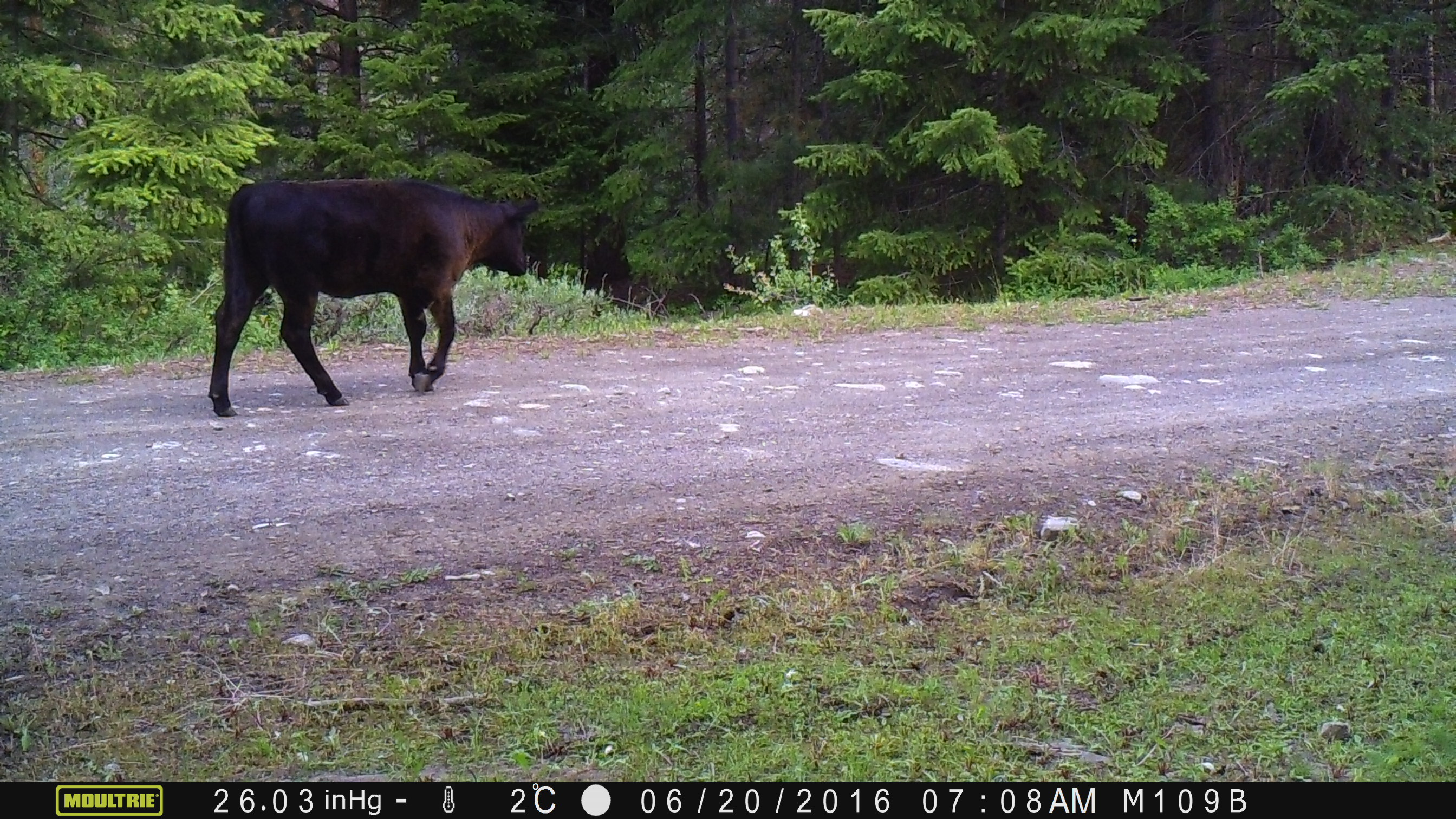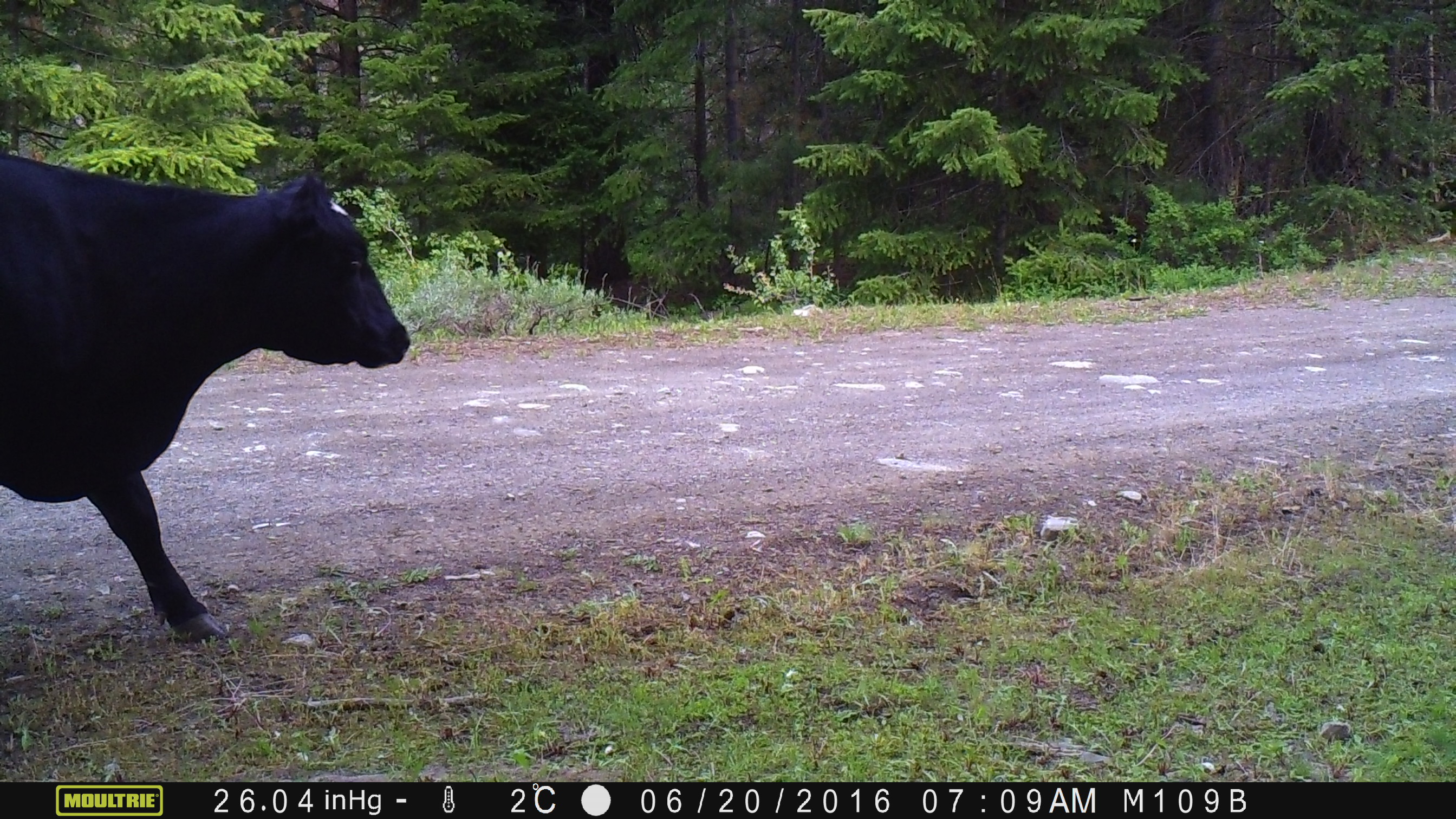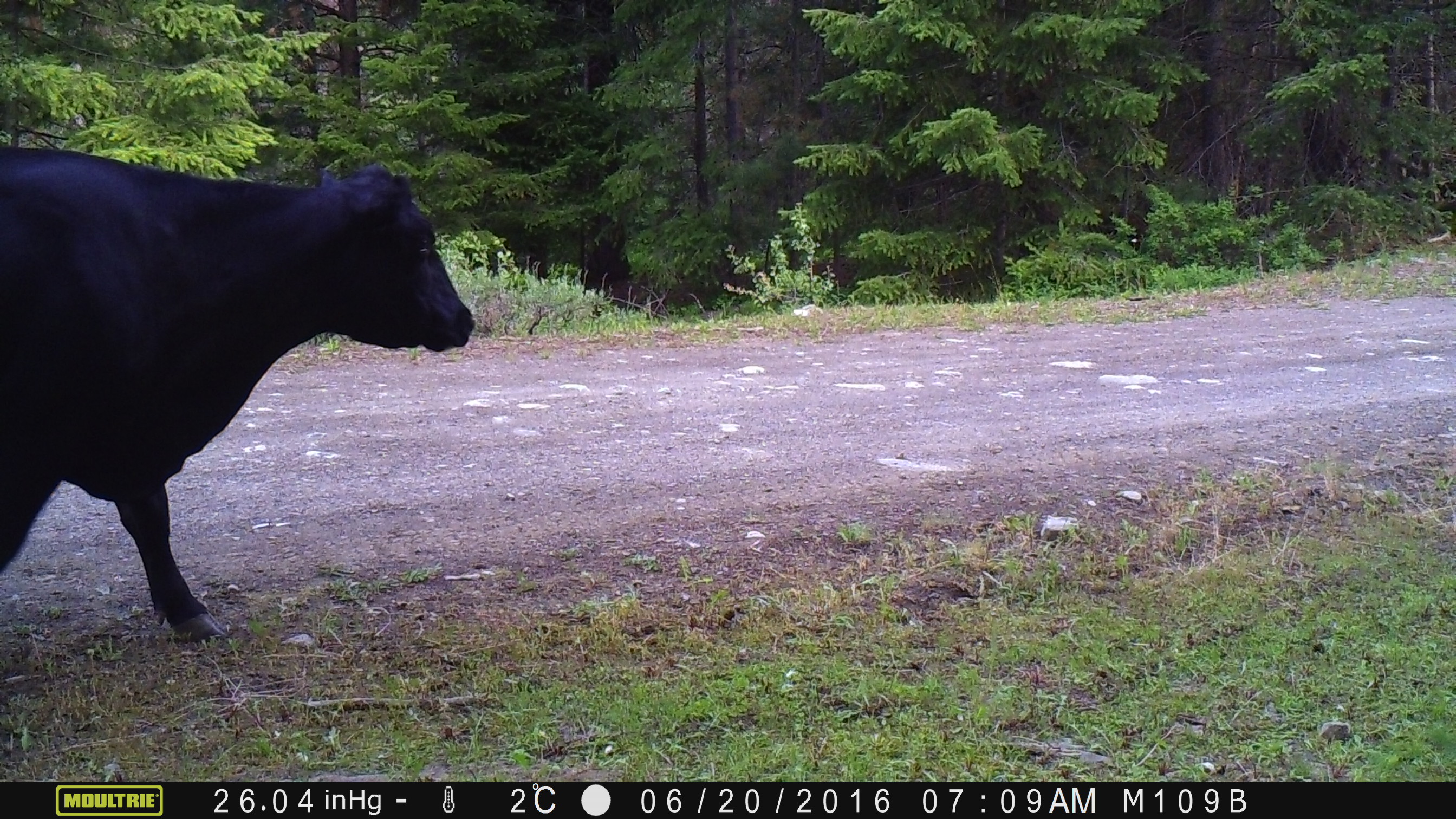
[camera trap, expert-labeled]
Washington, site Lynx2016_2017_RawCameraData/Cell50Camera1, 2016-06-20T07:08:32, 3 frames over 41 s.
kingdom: Animalia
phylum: Chordata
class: Mammalia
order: Artiodactyla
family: Bovidae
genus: Bos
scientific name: Bos taurus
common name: domestic cattle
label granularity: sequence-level